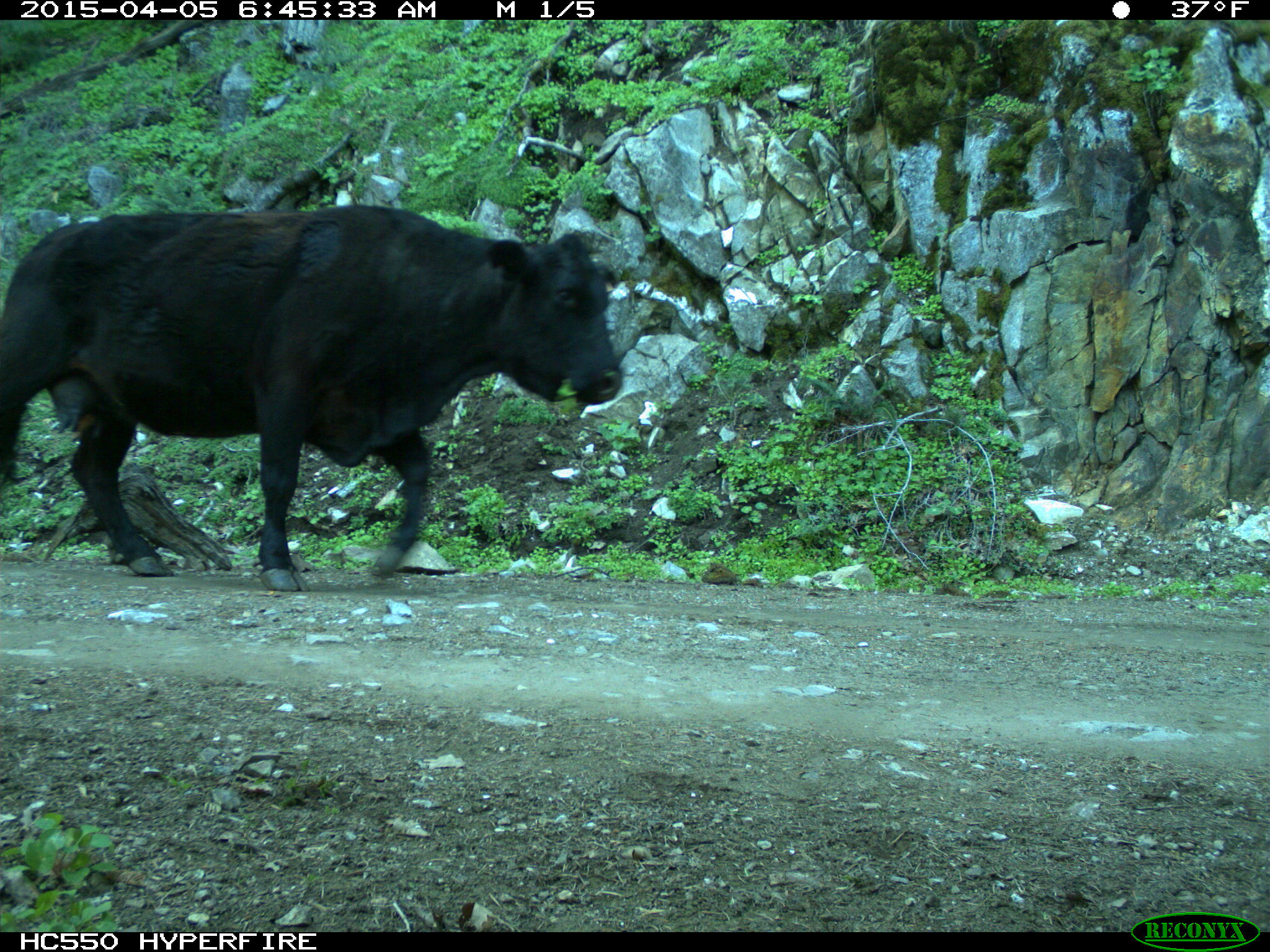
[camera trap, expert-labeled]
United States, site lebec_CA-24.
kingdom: Animalia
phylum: Chordata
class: Mammalia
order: Artiodactyla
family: Bovidae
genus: Bos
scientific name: Bos taurus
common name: domestic cow